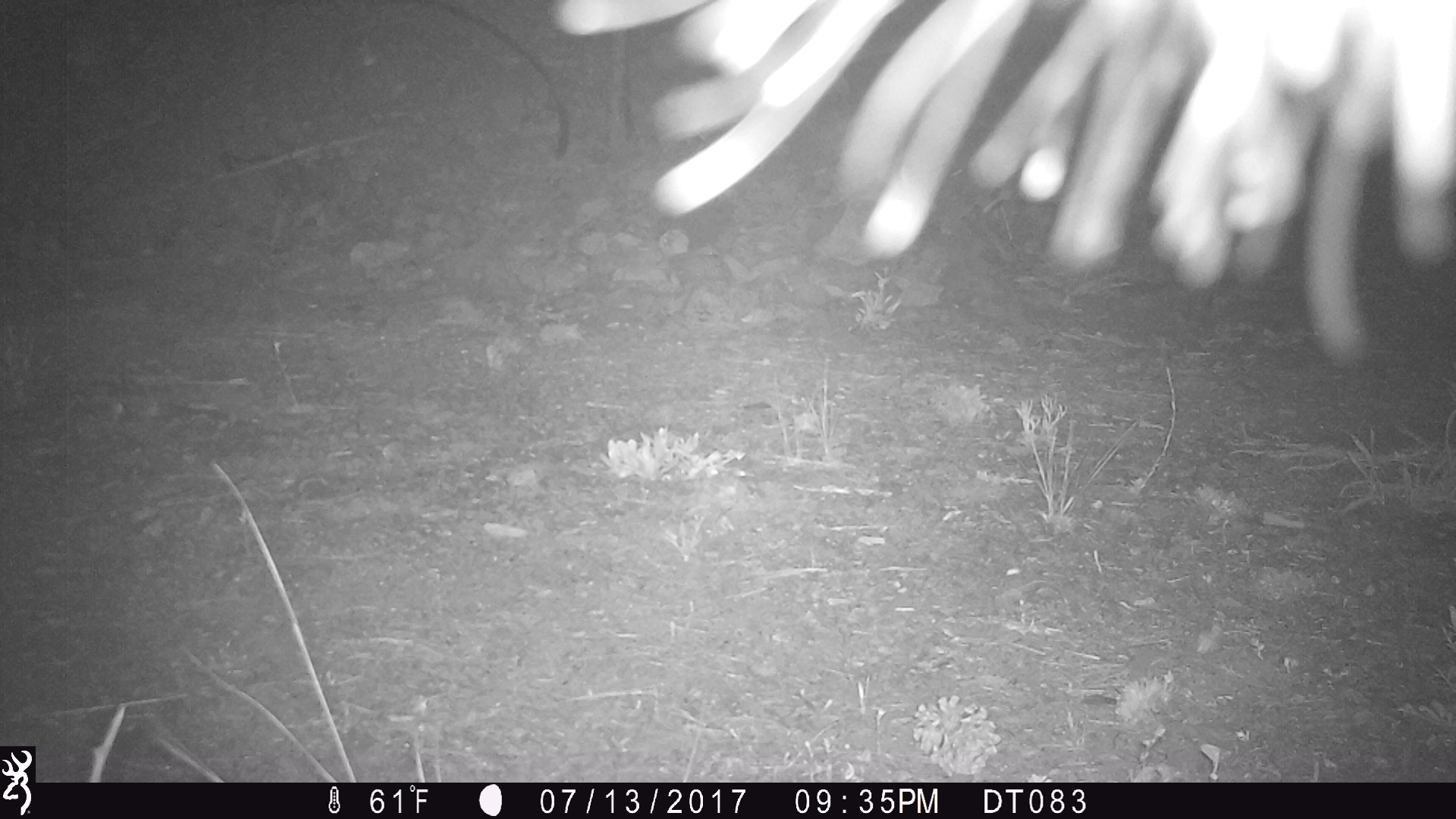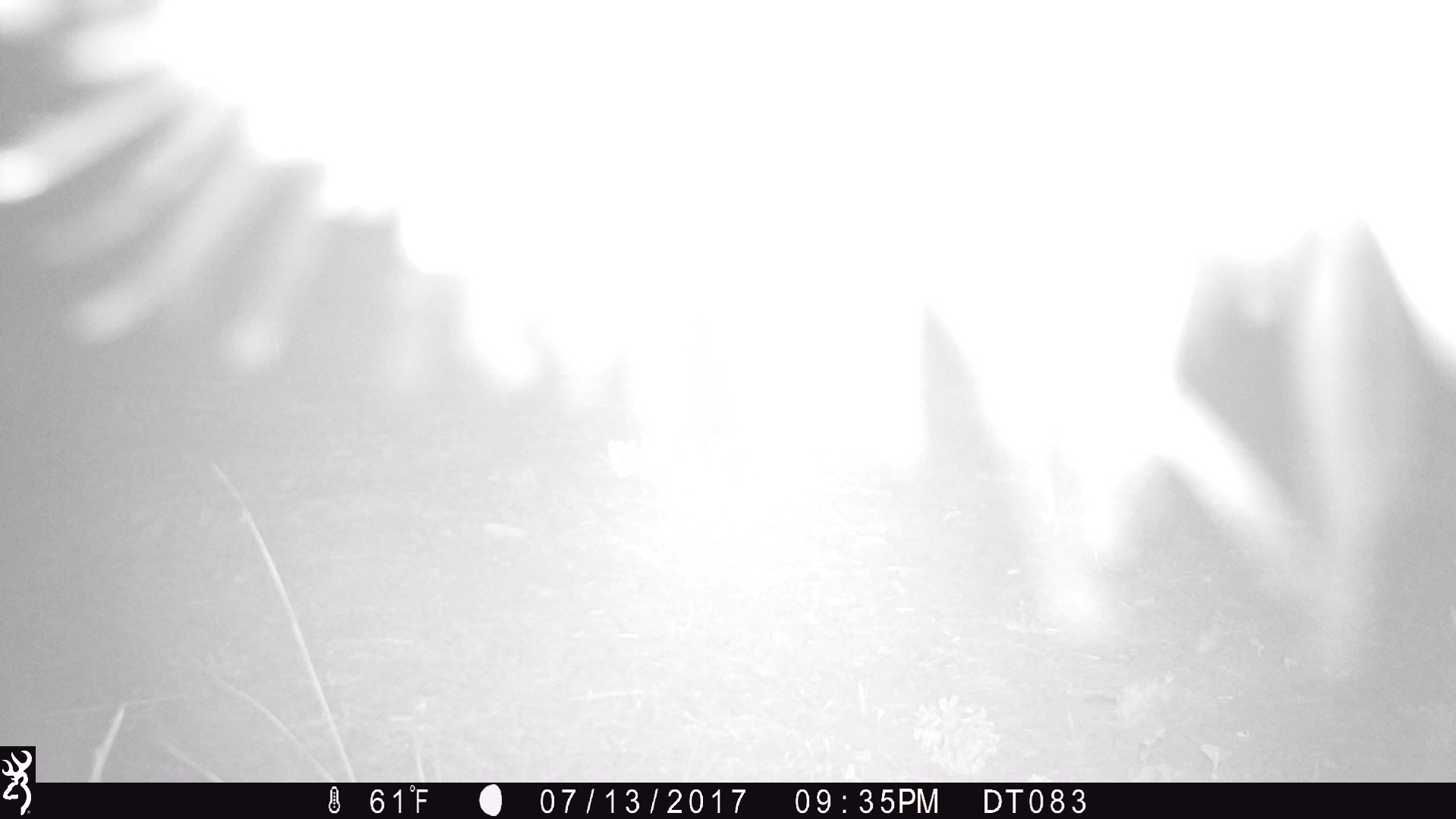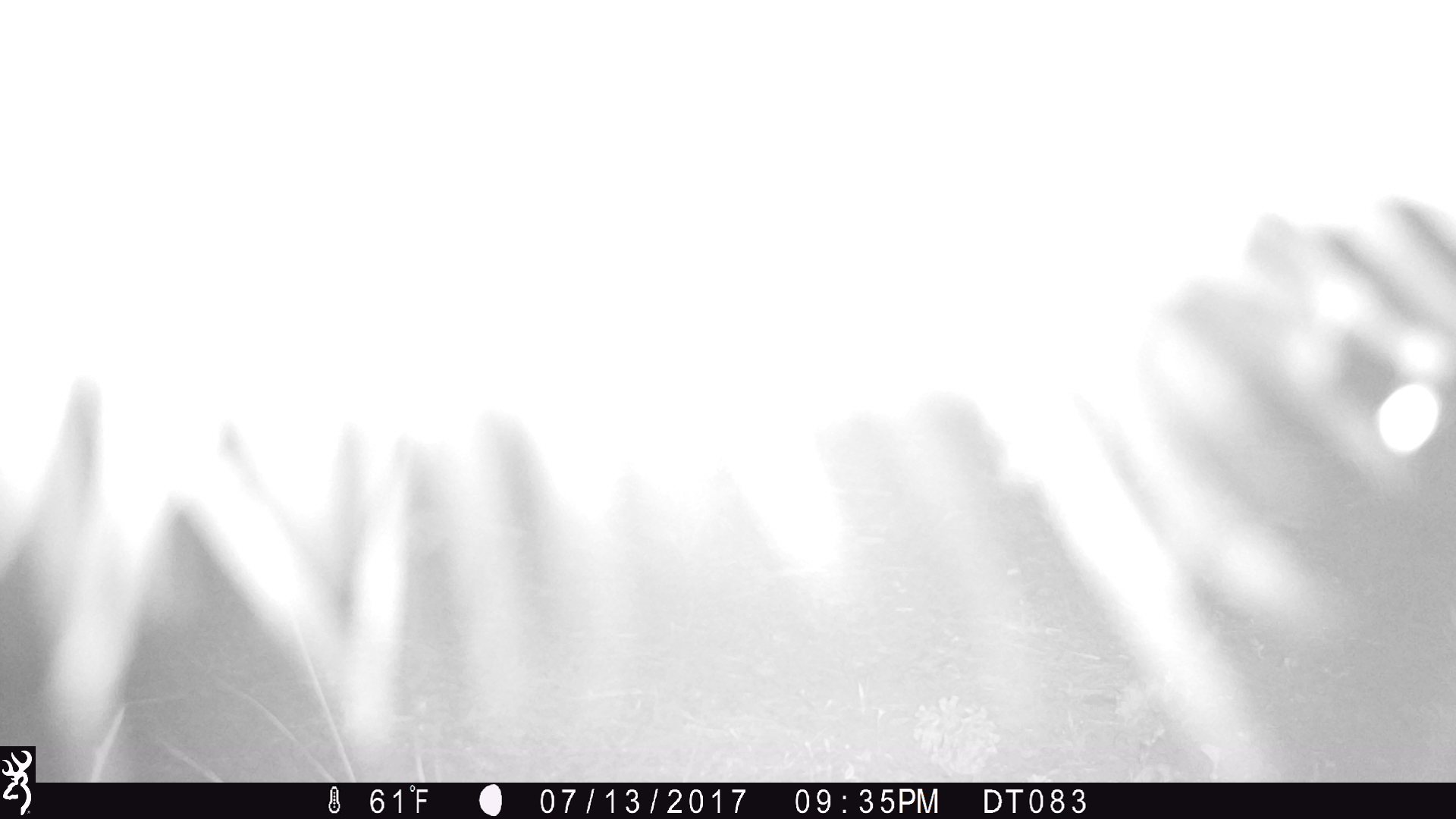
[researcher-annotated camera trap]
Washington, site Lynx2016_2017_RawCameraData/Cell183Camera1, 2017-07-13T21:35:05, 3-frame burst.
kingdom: Animalia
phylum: Chordata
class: Mammalia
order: Artiodactyla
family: Bovidae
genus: Bos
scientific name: Bos taurus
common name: domestic cattle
Domestic cattle (Bos taurus). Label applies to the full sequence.